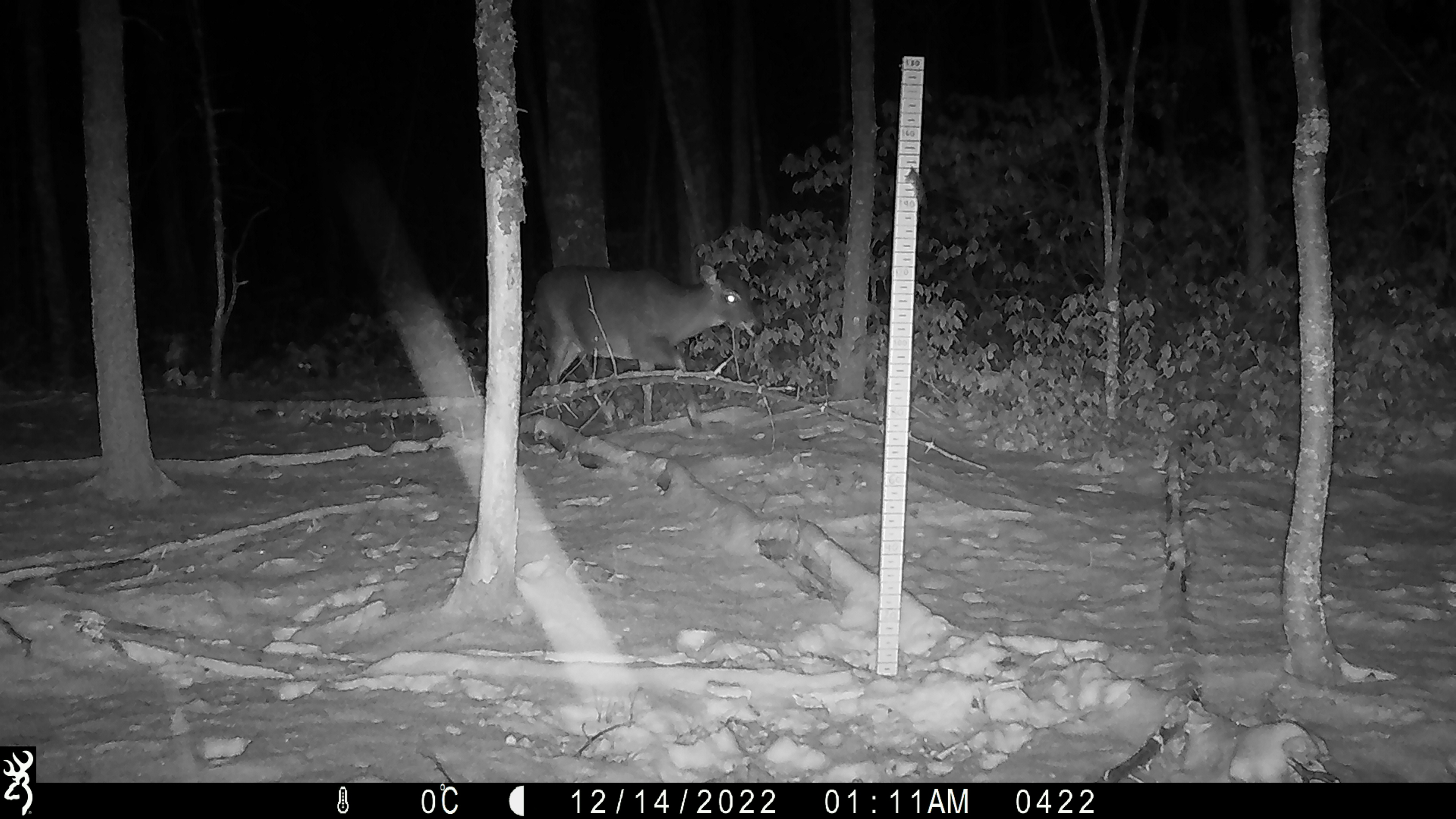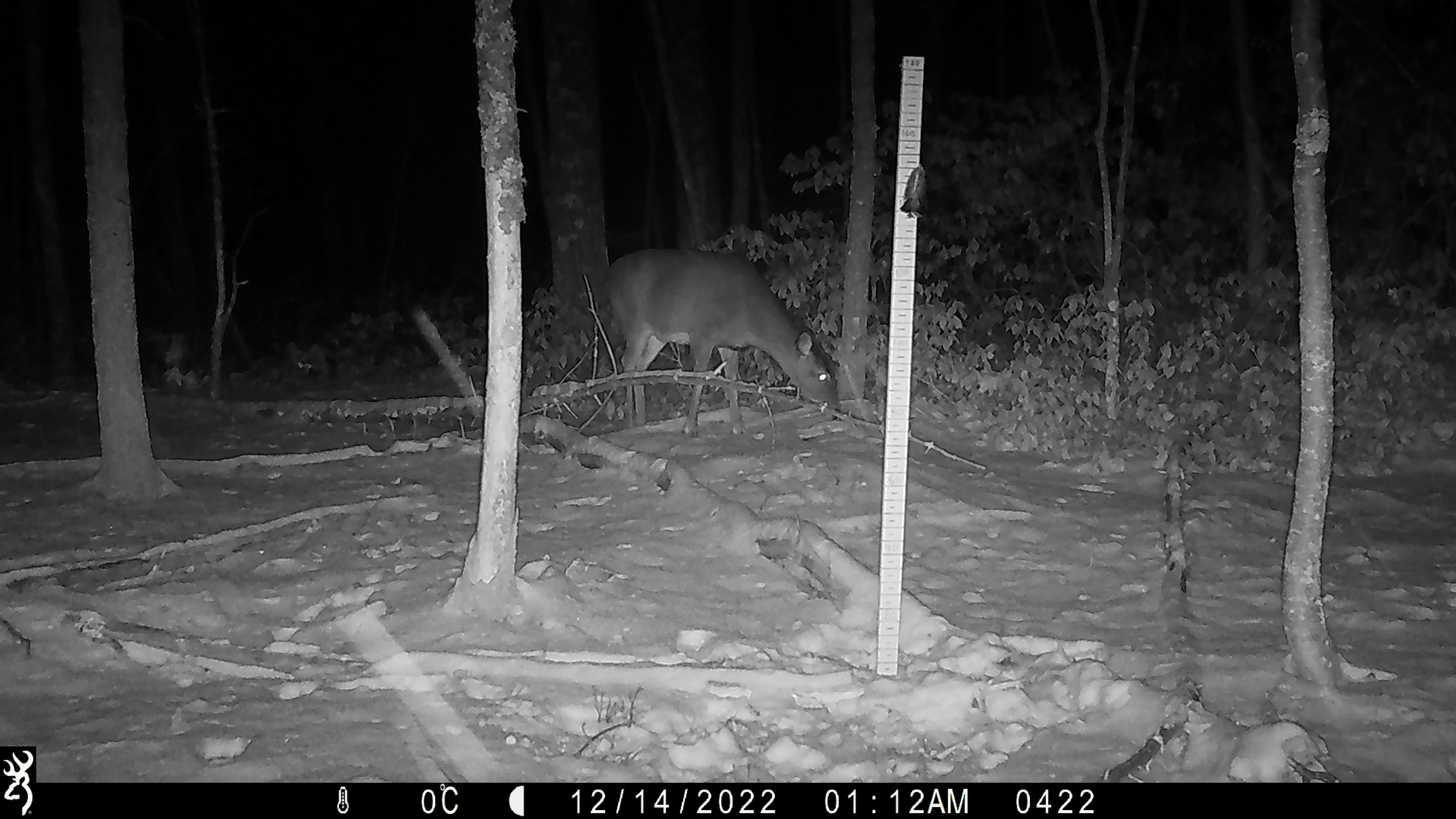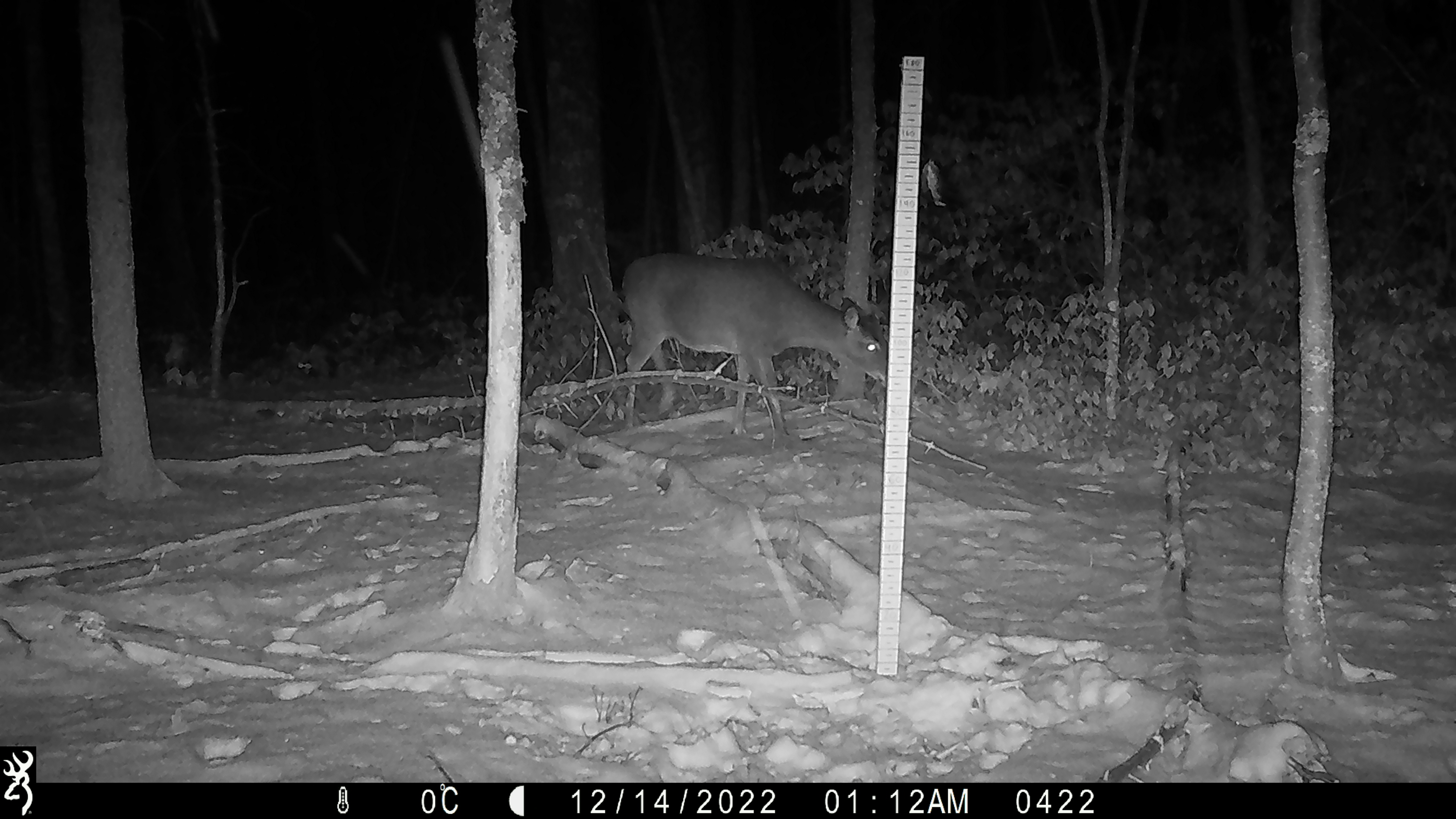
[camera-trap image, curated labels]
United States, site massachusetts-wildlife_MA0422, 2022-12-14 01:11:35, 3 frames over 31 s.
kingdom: Animalia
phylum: Chordata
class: Mammalia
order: Artiodactyla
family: Cervidae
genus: Odocoileus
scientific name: Odocoileus virginianus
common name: white-tailed deer